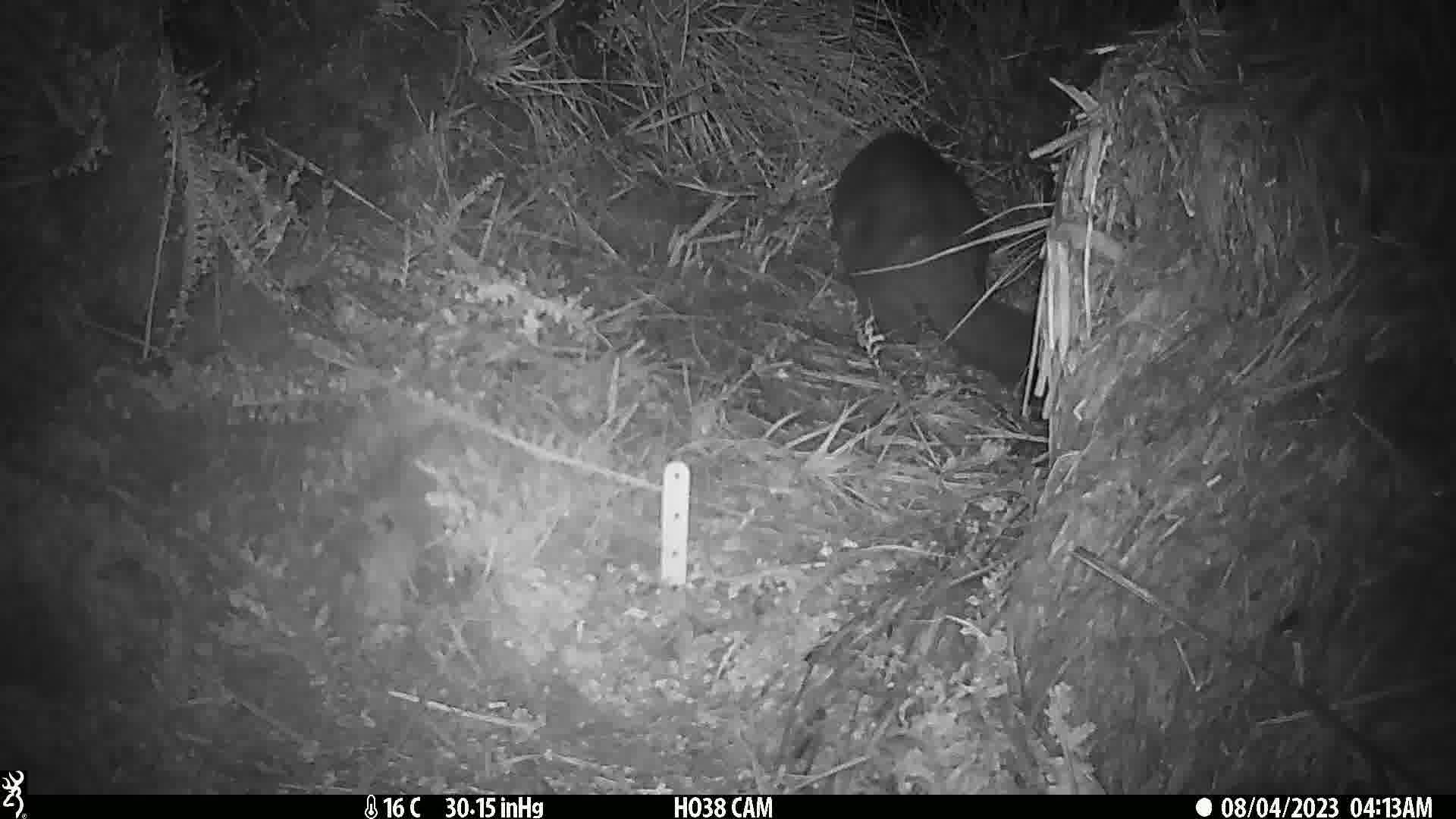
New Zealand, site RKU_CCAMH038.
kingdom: Animalia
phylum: Chordata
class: Mammalia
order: Diprotodontia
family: Phalangeridae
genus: Trichosurus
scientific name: Trichosurus vulpecula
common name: common brushtail possum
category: possum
Possum (common brushtail possum) (Trichosurus vulpecula).